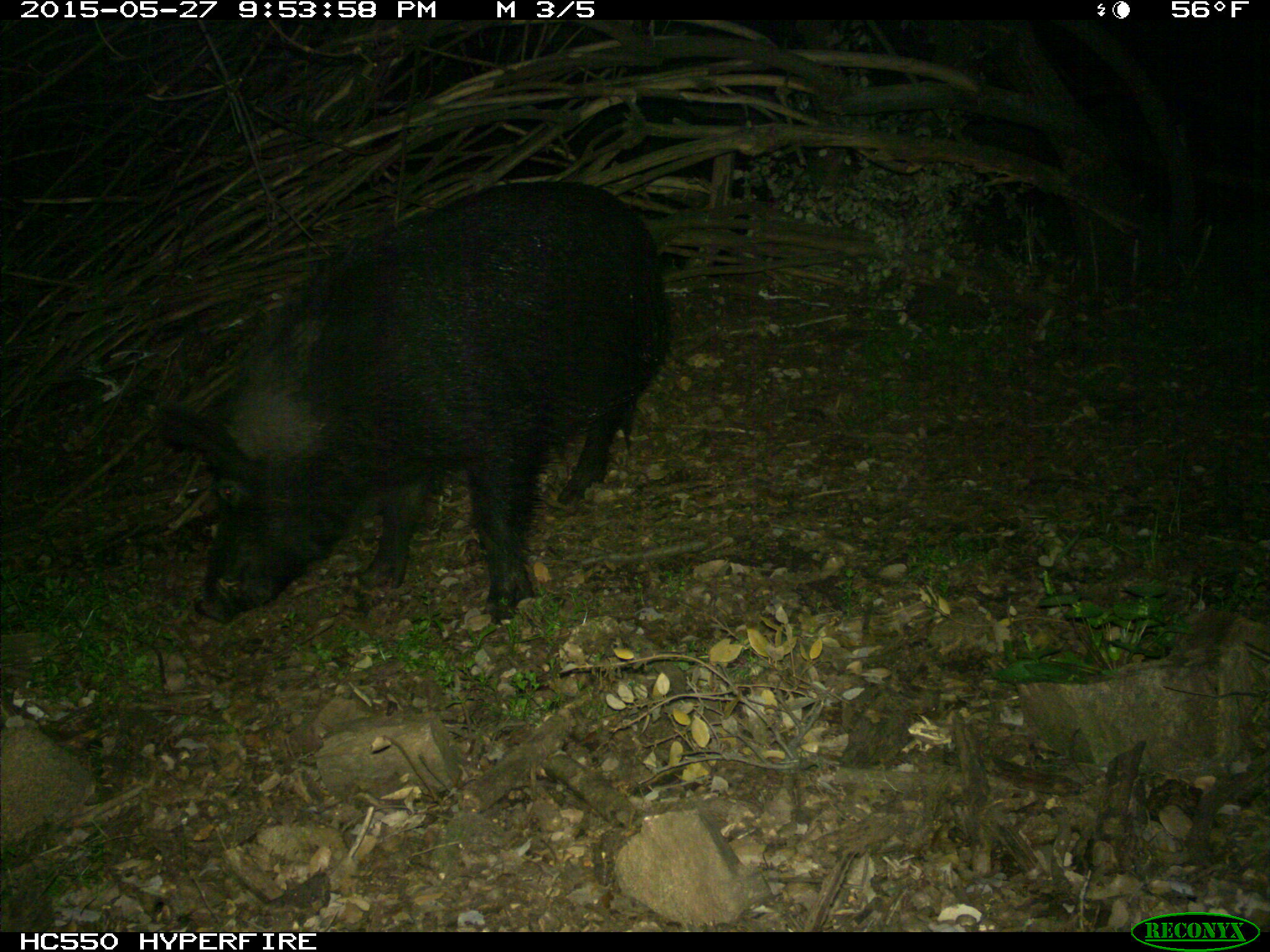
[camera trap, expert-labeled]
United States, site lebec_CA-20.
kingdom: Animalia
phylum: Chordata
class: Mammalia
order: Artiodactyla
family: Suidae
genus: Sus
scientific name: Sus scrofa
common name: wild boar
Sus scrofa (wild boar).